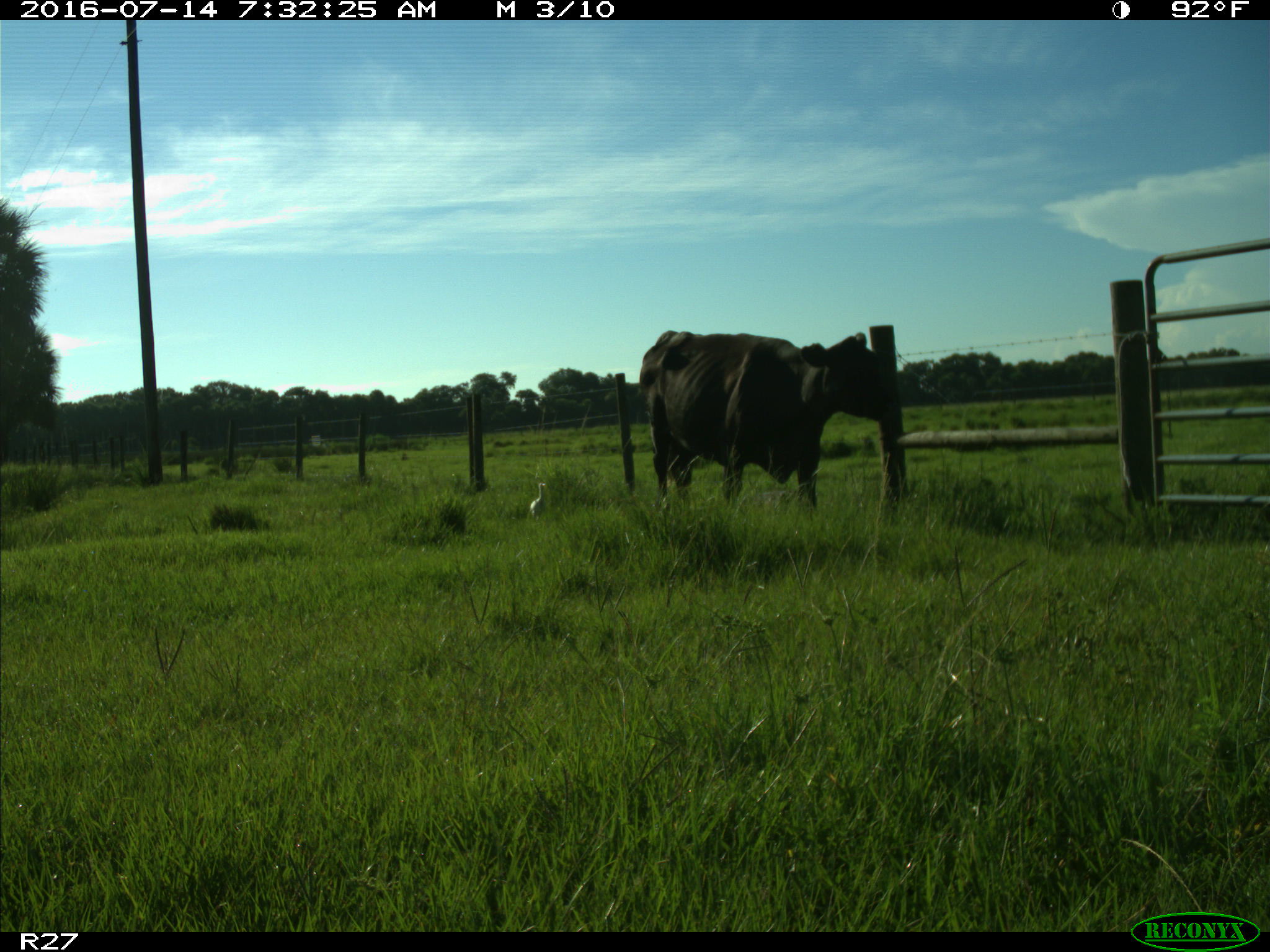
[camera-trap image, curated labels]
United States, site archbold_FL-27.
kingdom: Animalia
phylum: Chordata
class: Mammalia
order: Artiodactyla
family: Bovidae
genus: Bos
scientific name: Bos taurus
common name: domestic cow